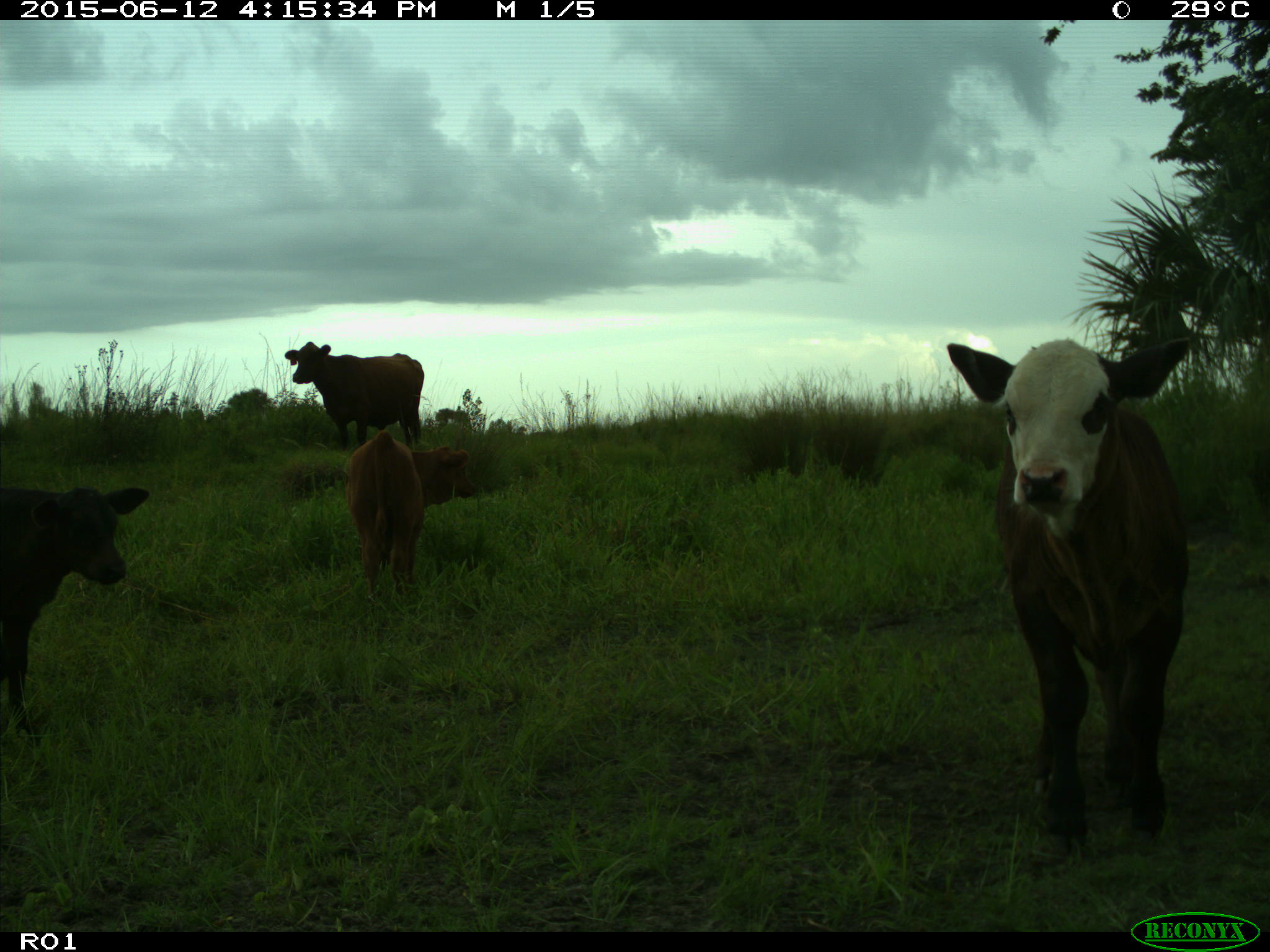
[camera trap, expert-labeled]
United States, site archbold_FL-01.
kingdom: Animalia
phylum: Chordata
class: Mammalia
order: Artiodactyla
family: Bovidae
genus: Bos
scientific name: Bos taurus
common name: domestic cow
Bos taurus (domestic cow).